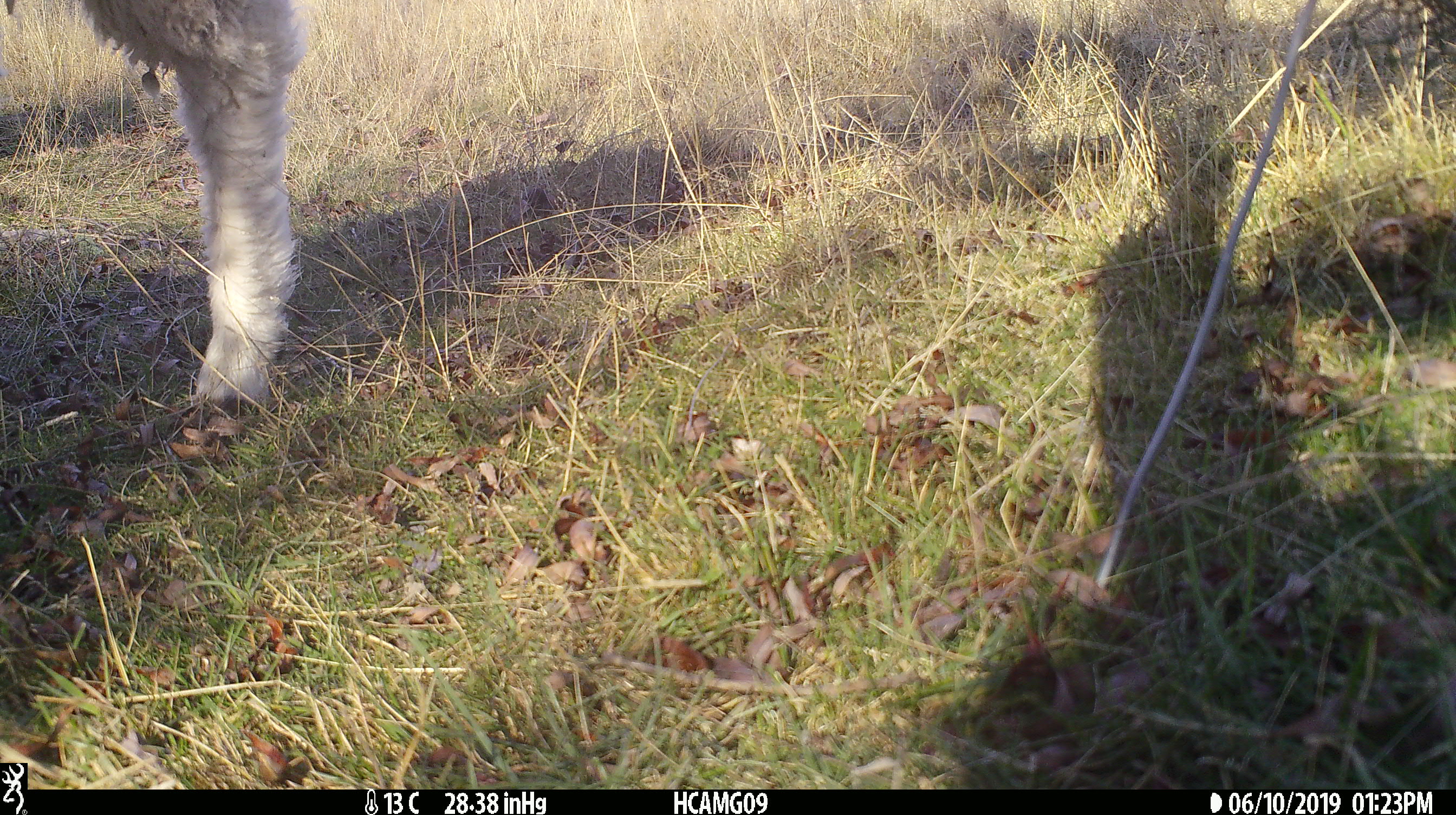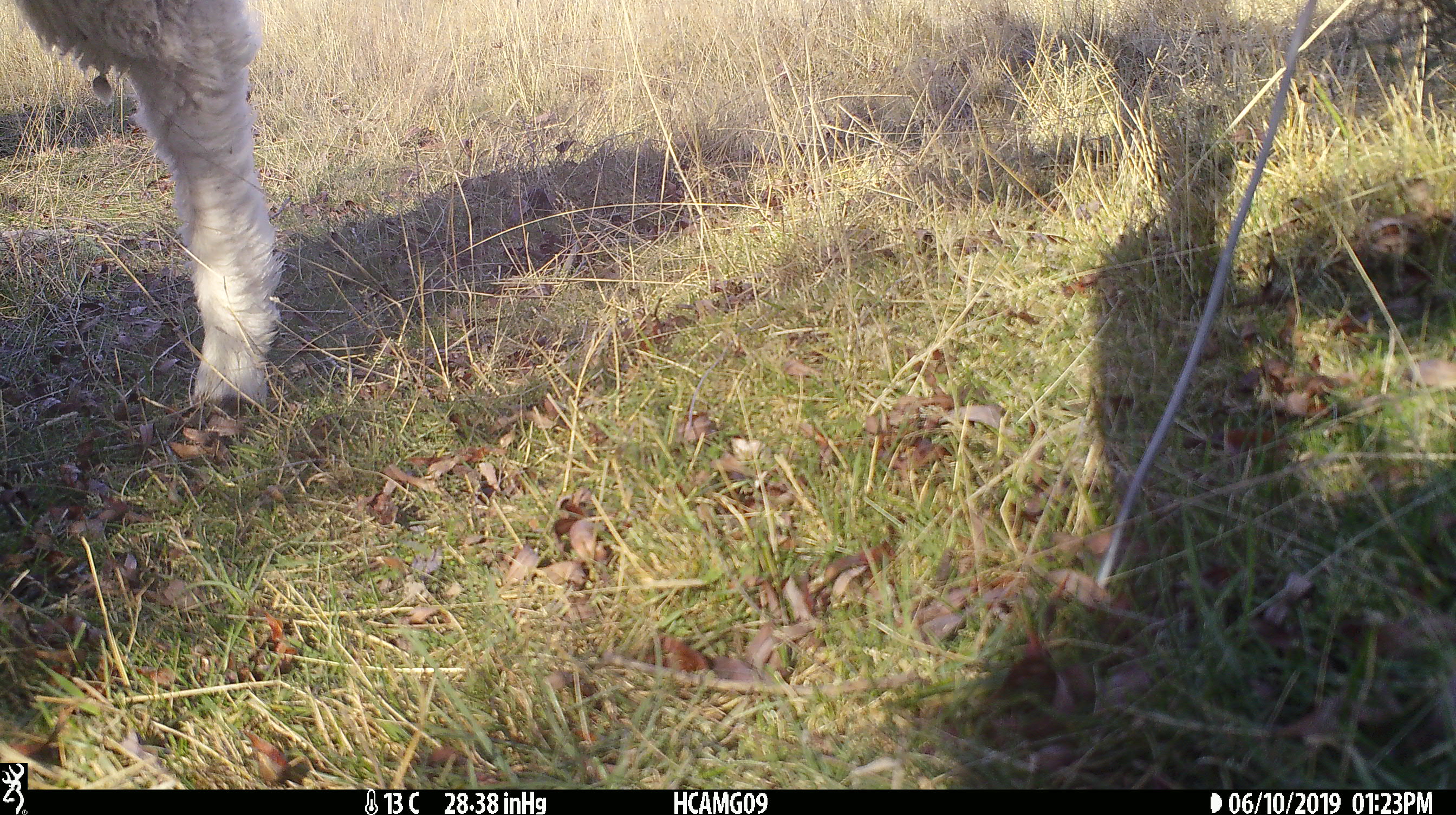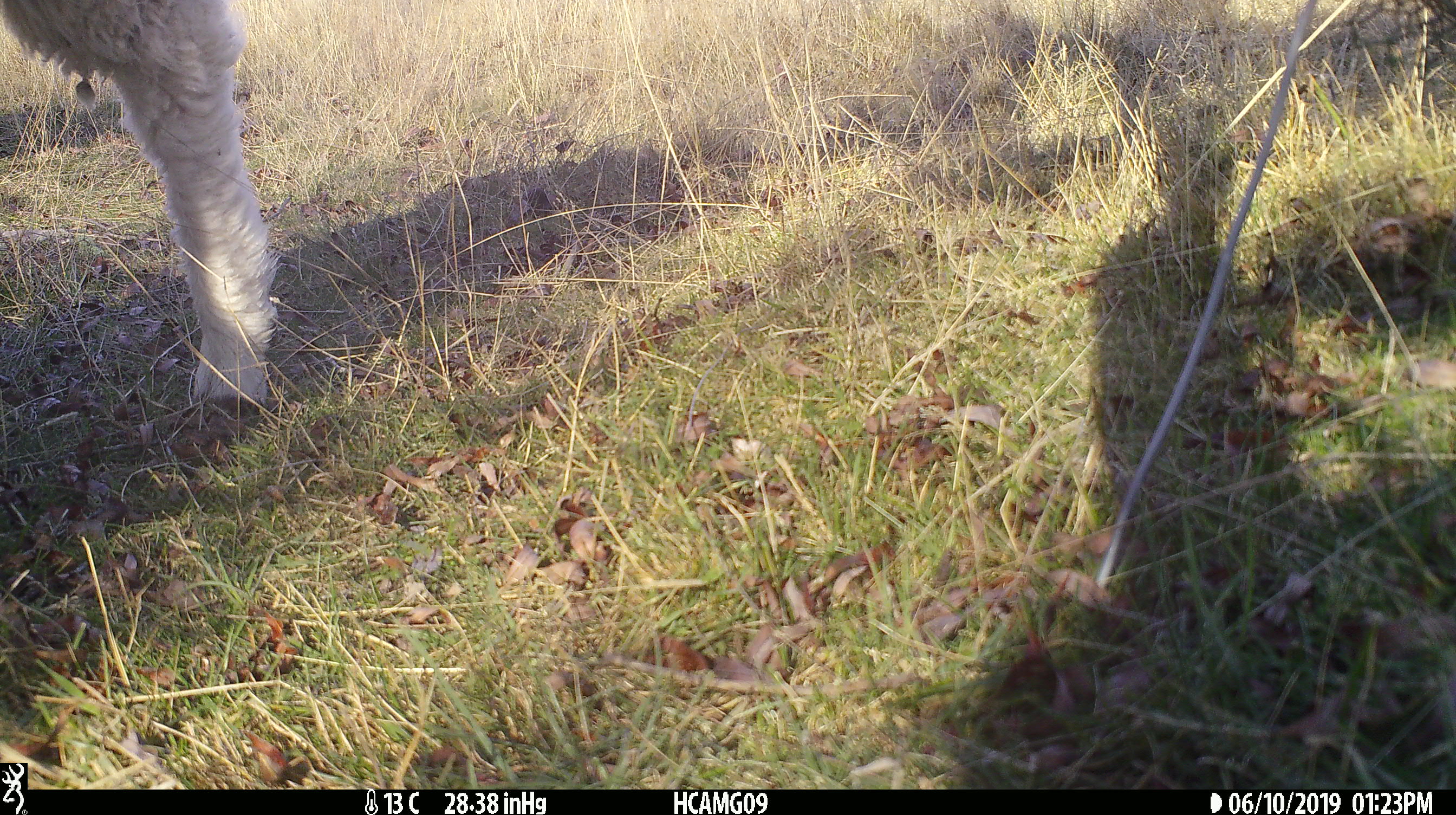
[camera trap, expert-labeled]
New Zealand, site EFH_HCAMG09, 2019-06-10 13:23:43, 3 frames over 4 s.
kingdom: Animalia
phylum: Chordata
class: Mammalia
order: Artiodactyla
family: Bovidae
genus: Ovis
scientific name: Ovis aries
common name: domestic sheep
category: sheep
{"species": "sheep (domestic sheep) (Ovis aries)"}